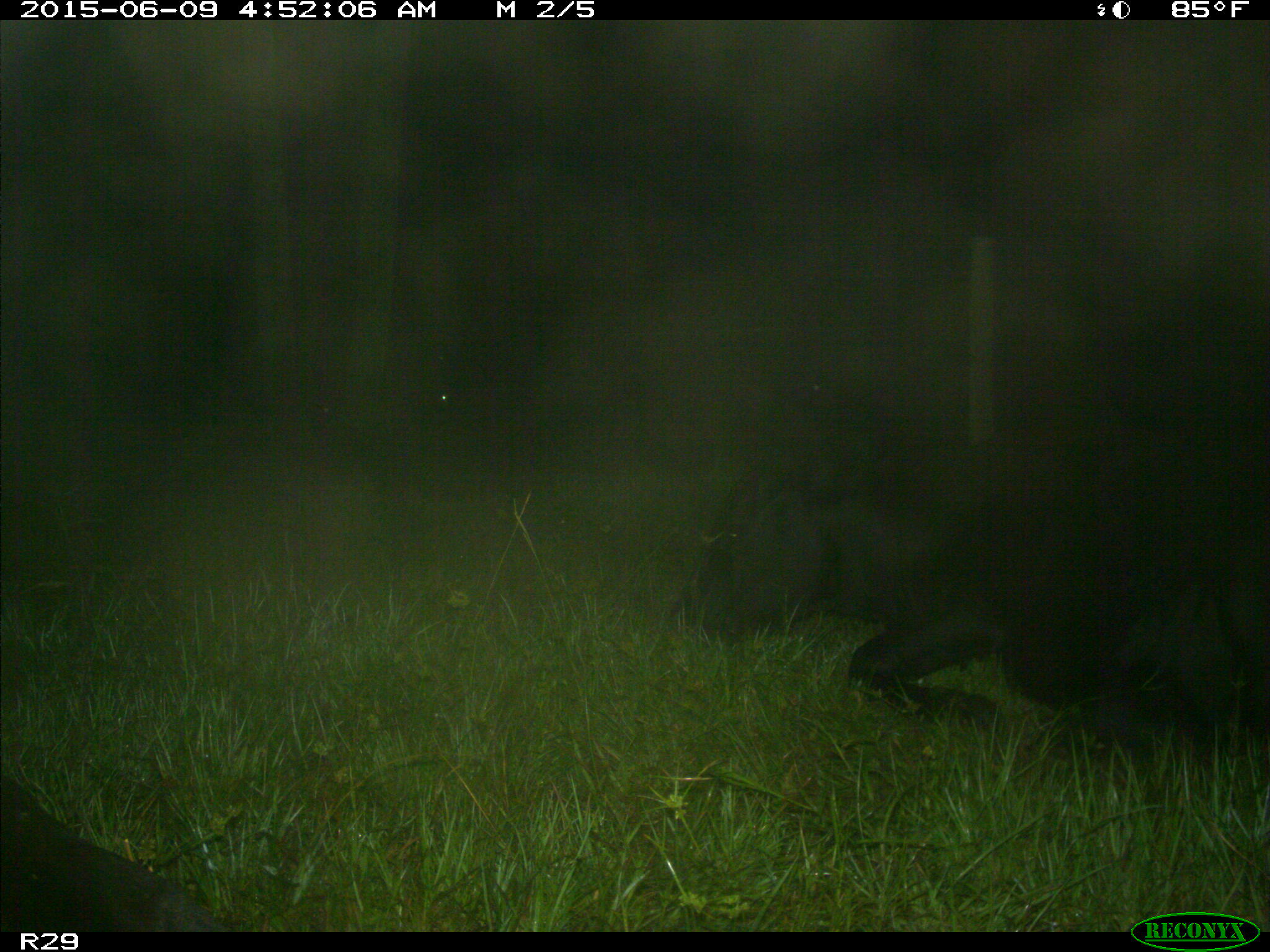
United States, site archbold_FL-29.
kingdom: Animalia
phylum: Chordata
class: Mammalia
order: Artiodactyla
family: Bovidae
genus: Bos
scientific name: Bos taurus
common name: domestic cow